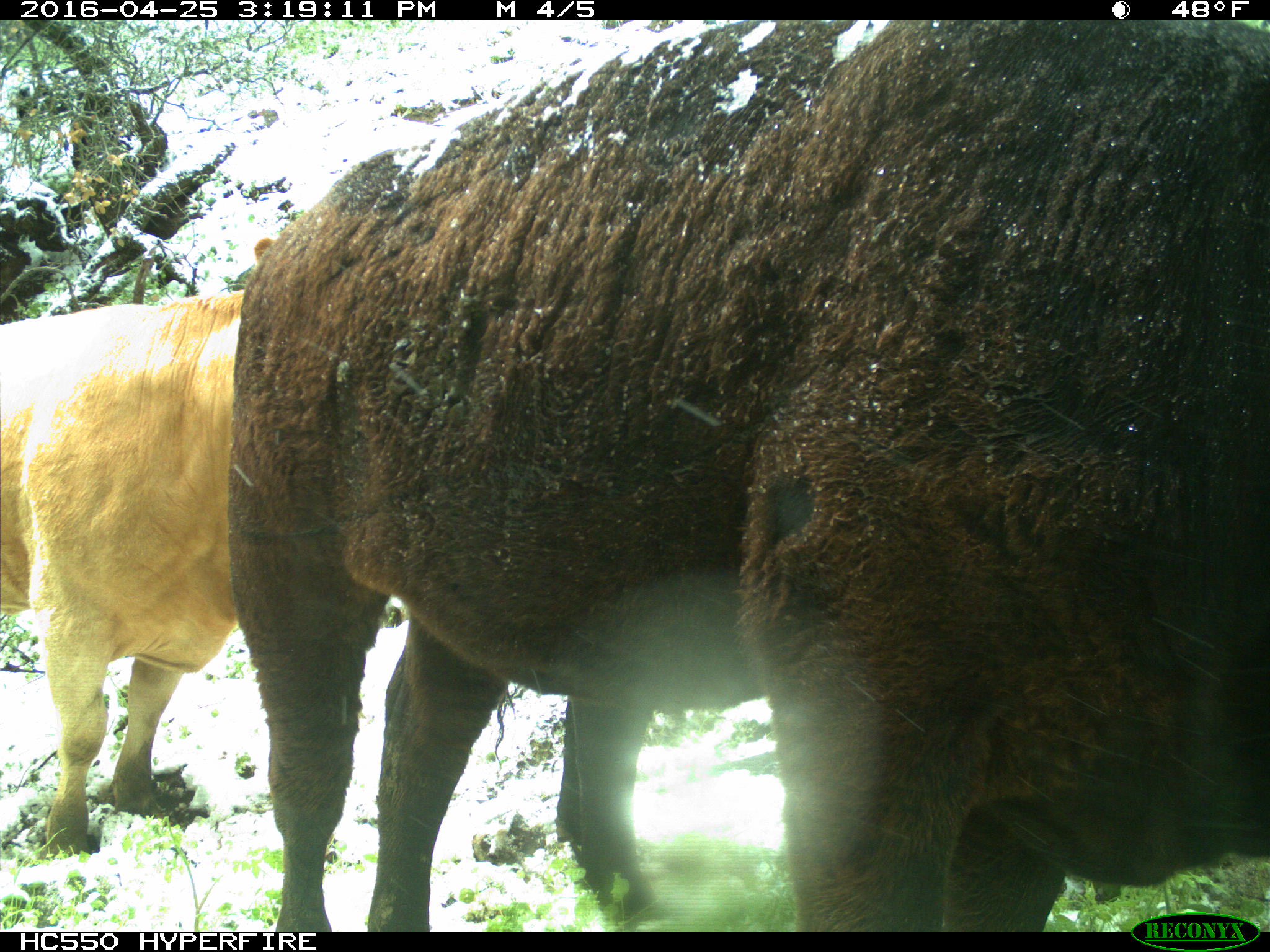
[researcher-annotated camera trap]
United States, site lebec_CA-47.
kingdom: Animalia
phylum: Chordata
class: Mammalia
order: Artiodactyla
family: Bovidae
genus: Bos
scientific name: Bos taurus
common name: domestic cow